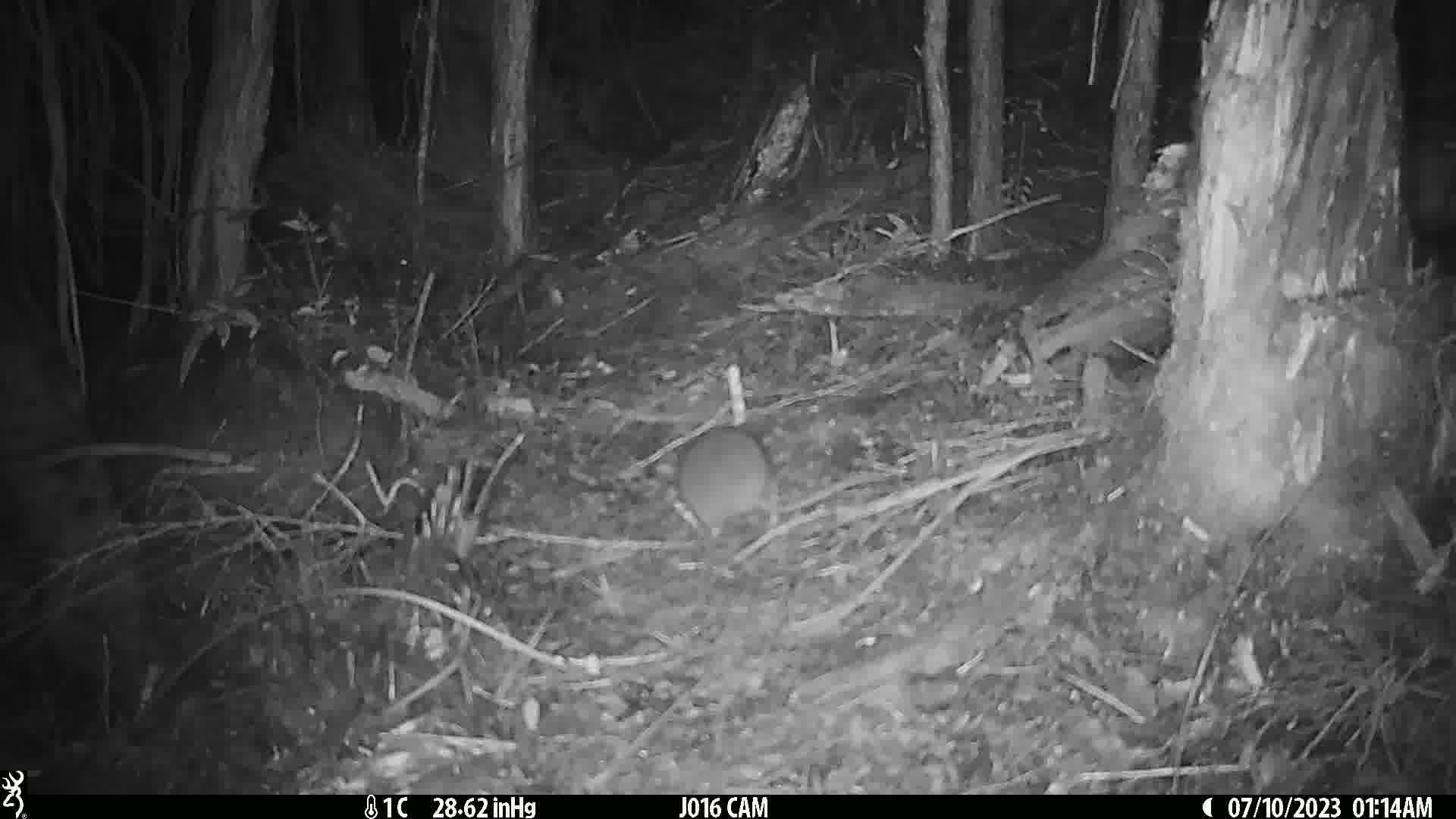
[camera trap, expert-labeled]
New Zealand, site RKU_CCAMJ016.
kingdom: Animalia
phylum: Chordata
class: Mammalia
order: Rodentia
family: Muridae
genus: Rattus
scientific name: Rattus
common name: rat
Rat (Rattus).